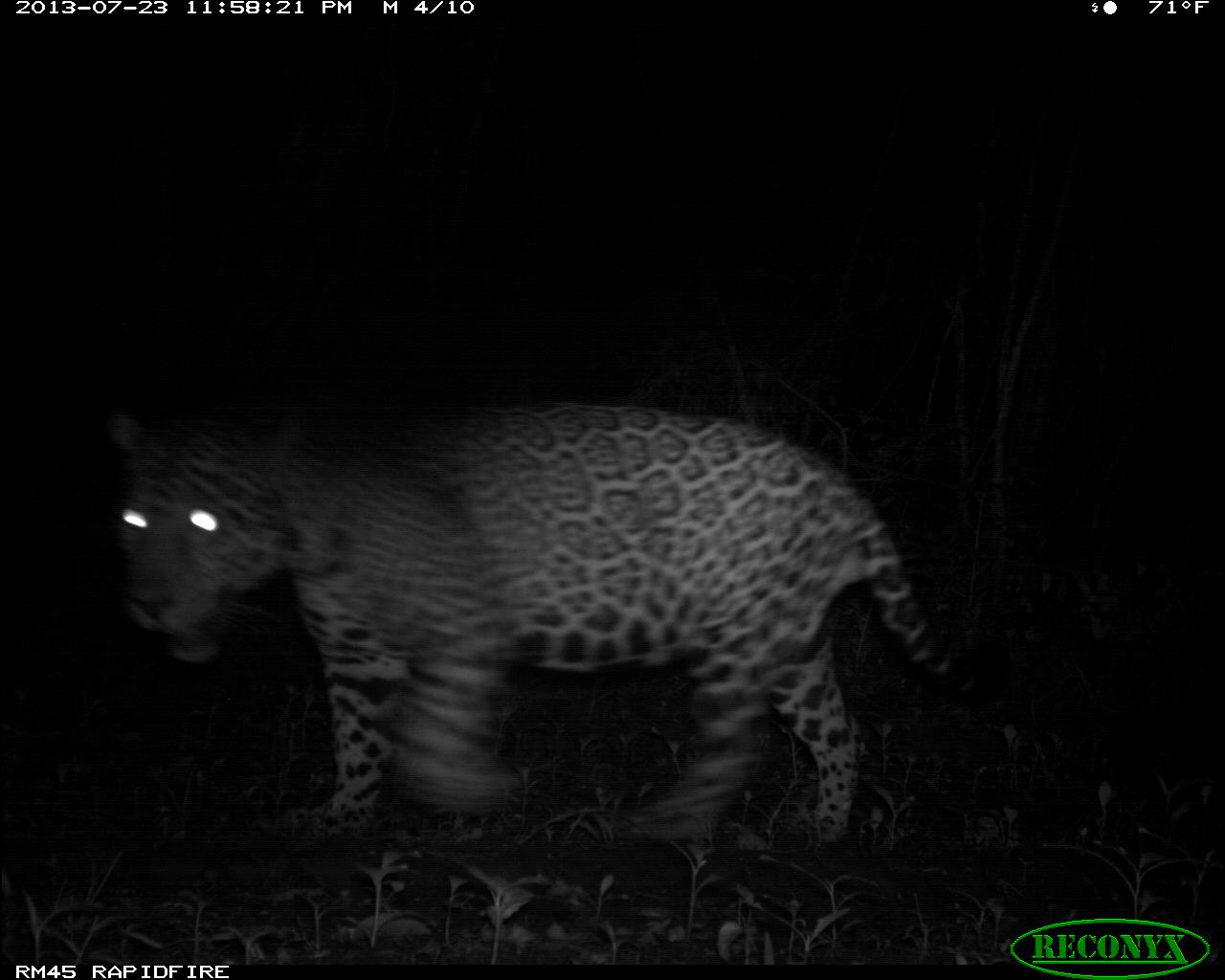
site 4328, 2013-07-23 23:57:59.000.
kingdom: Animalia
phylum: Chordata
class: Mammalia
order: Carnivora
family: Felidae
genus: Panthera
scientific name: Panthera onca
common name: jaguar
Panthera onca (jaguar), count 1, sex male.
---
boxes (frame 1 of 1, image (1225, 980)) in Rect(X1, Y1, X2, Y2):
panthera onca: Rect(103, 399, 987, 845)